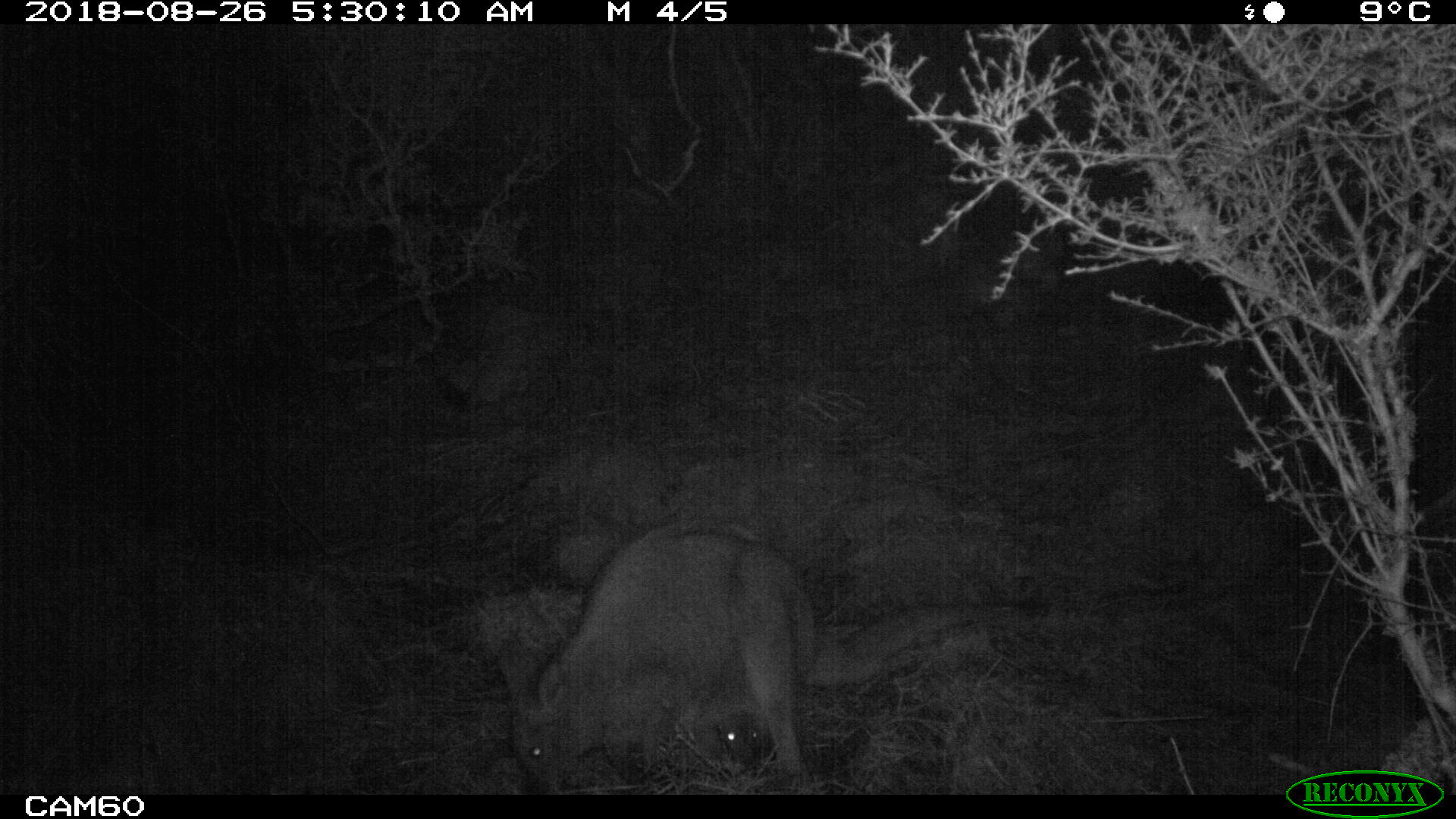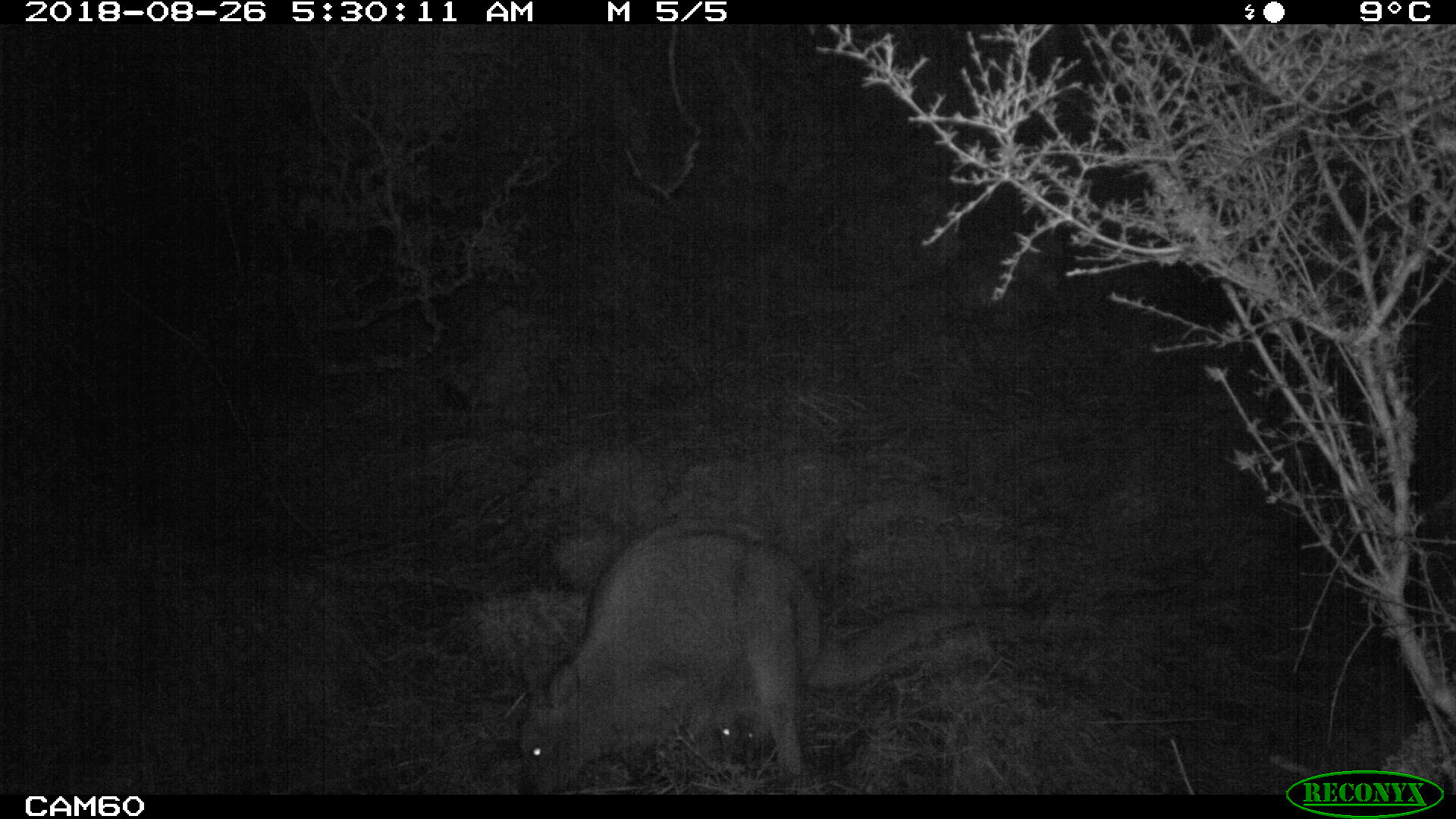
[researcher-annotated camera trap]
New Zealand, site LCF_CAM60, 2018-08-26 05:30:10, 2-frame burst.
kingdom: Animalia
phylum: Chordata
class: Mammalia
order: Diprotodontia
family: Macropodidae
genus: Notamacropus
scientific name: Notamacropus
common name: wallaby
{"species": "wallaby (Notamacropus)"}